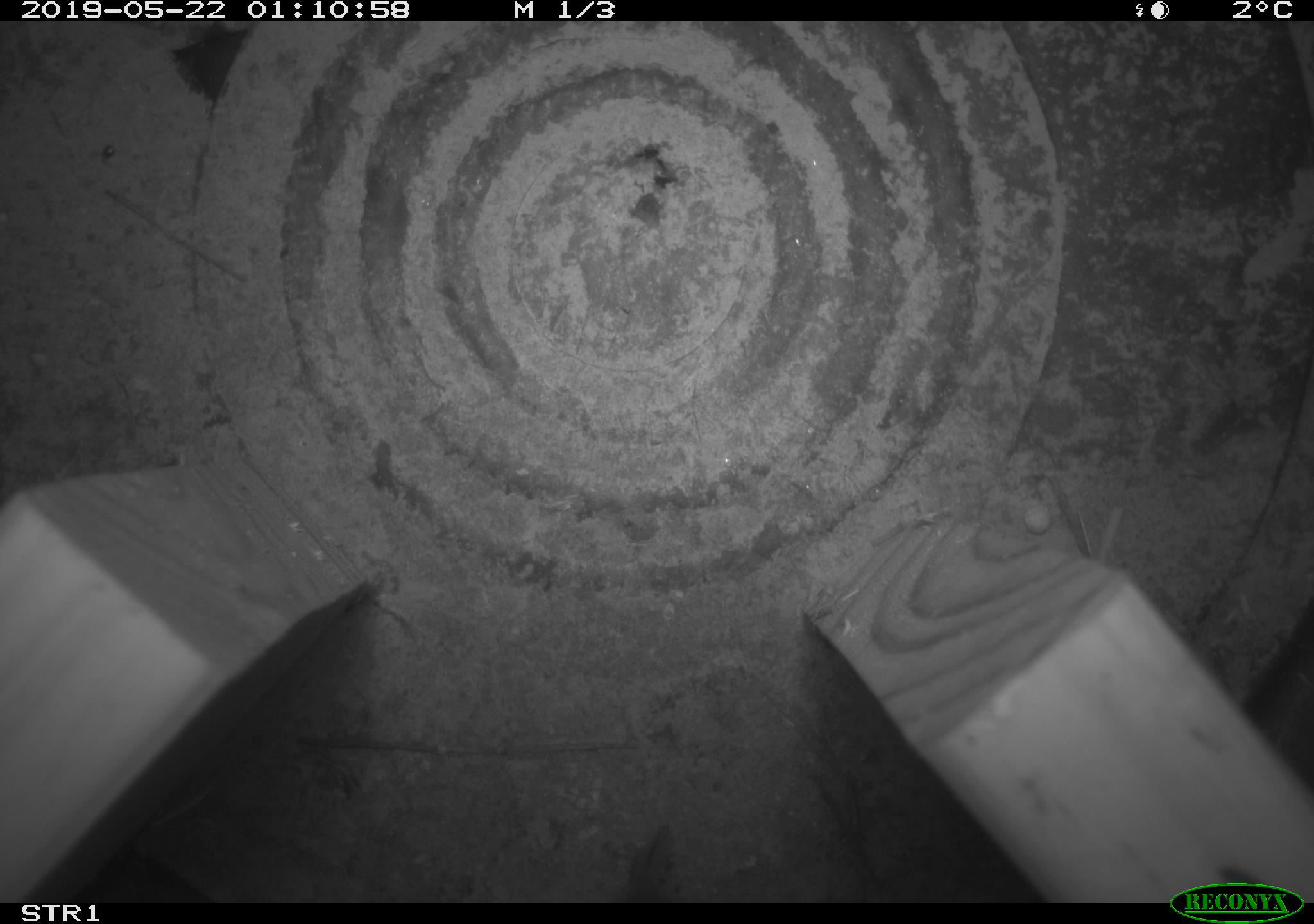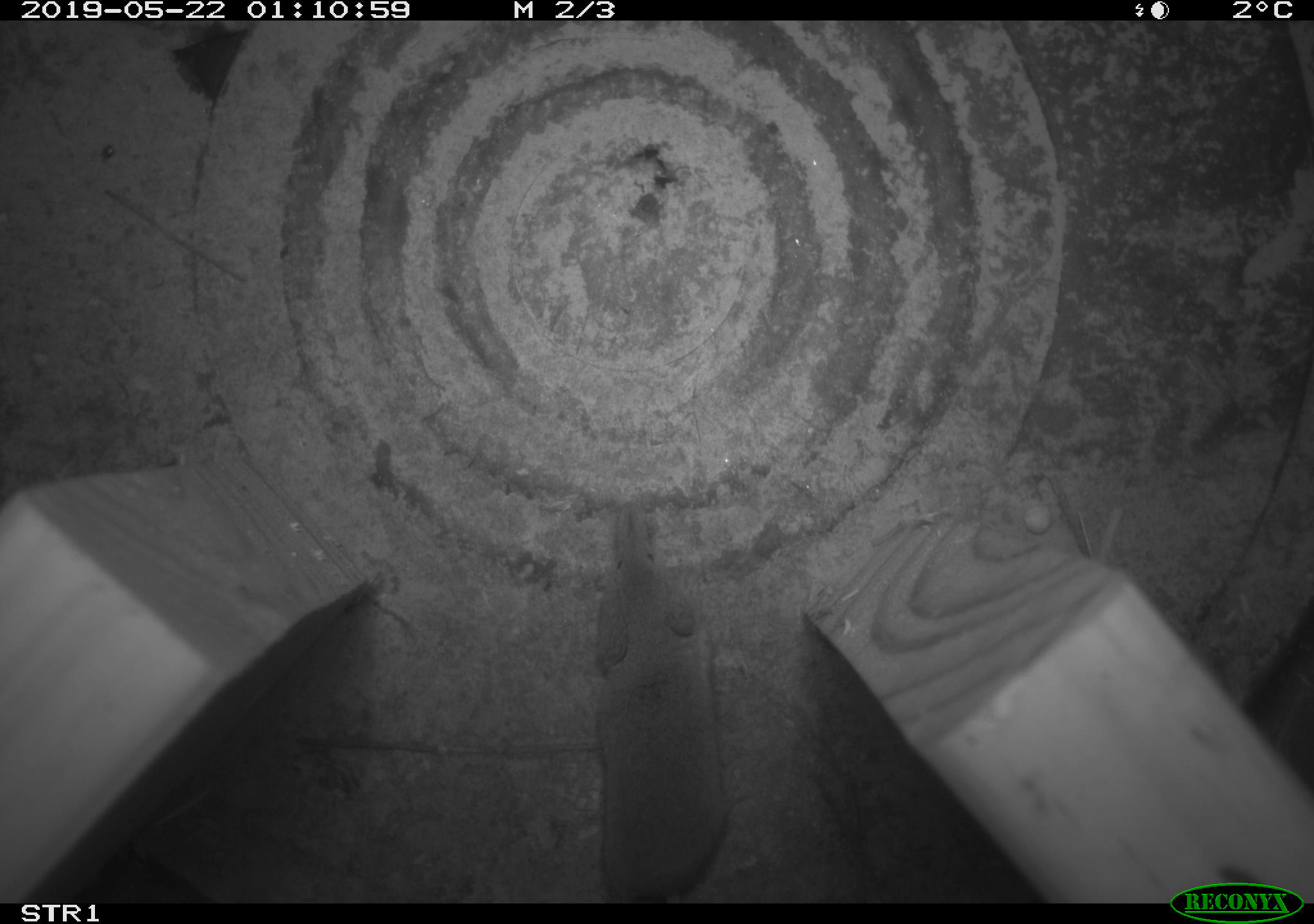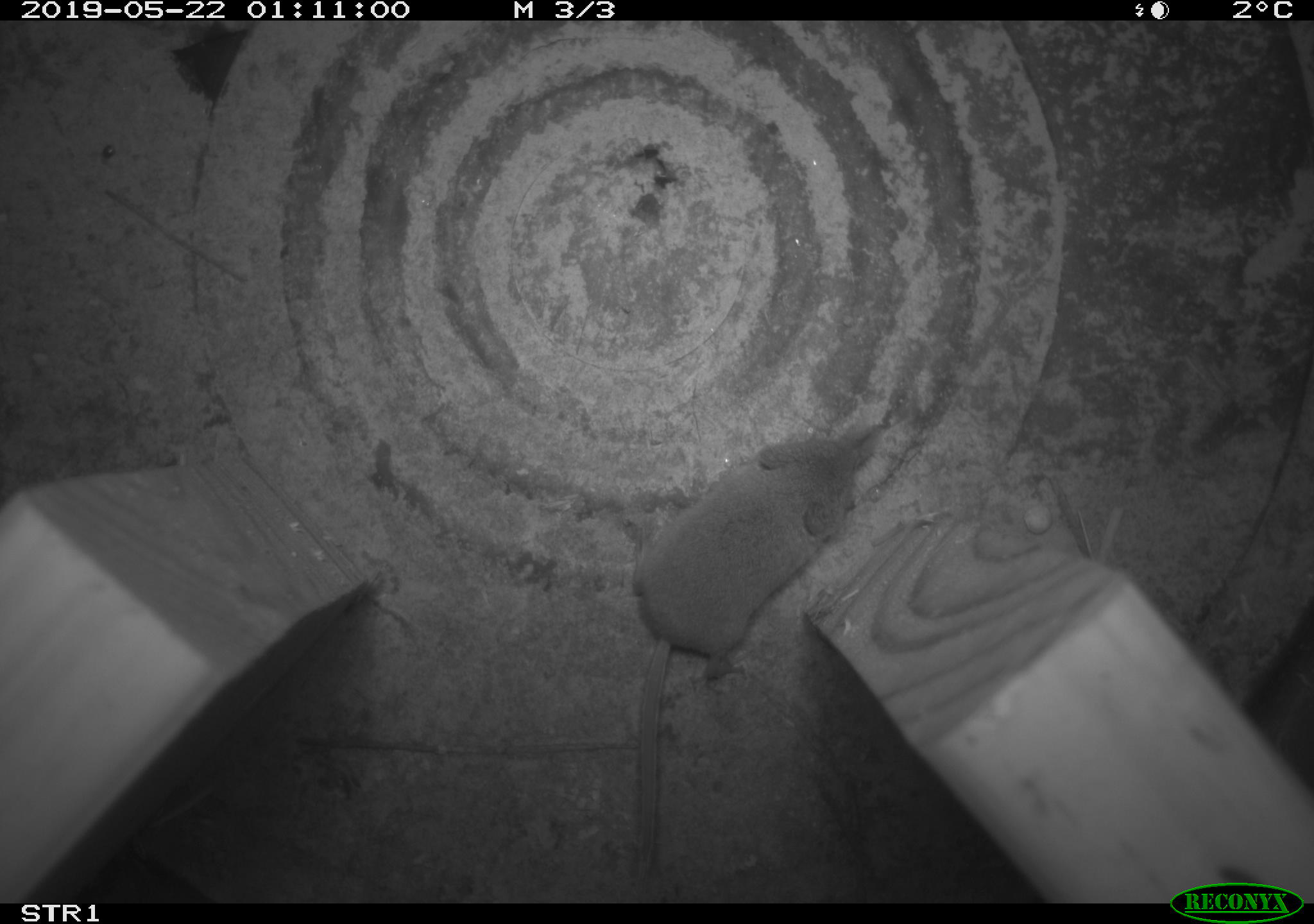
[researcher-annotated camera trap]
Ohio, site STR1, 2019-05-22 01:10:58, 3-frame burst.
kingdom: Animalia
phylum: Chordata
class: Mammalia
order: Eulipotyphla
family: Soricidae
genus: Sorex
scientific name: Sorex cinereus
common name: masked shrew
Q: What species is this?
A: Masked shrew (Sorex cinereus).